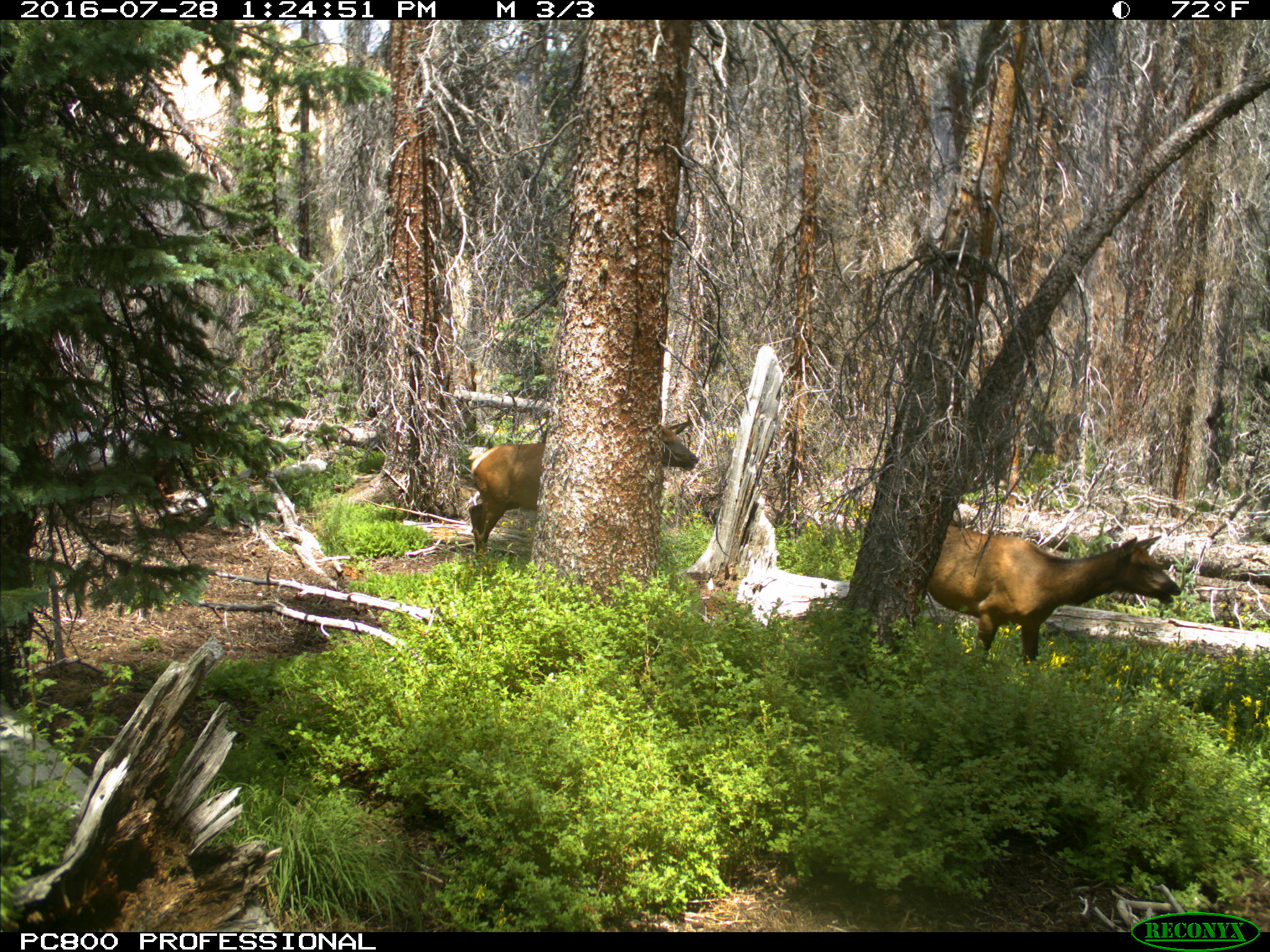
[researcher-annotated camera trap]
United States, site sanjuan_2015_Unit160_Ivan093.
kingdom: Animalia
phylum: Chordata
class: Mammalia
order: Artiodactyla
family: Cervidae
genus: Cervus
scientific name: Cervus elaphus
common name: red deer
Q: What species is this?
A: Cervus elaphus (red deer).